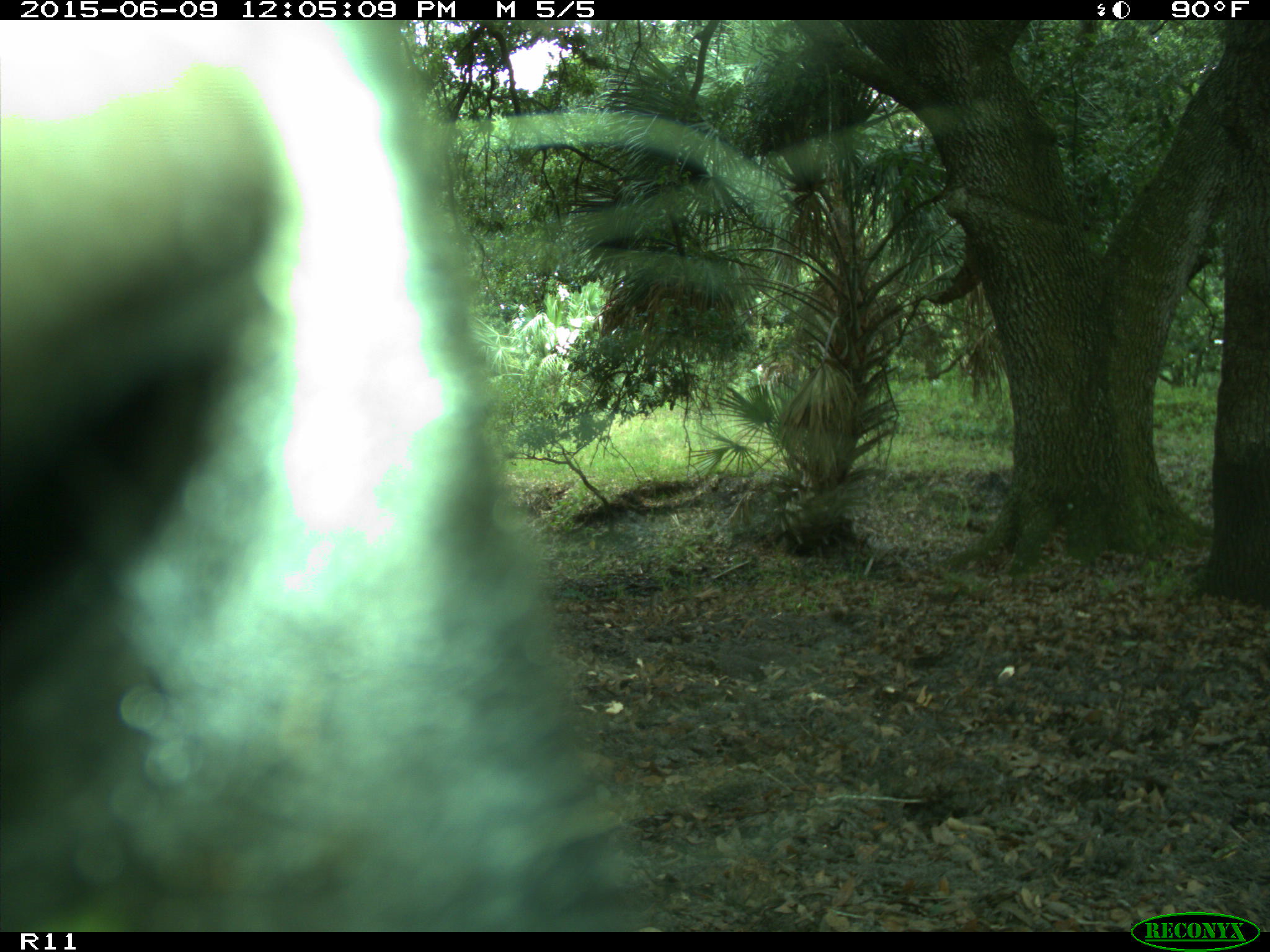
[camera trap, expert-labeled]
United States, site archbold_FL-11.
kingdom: Animalia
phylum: Chordata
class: Mammalia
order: Artiodactyla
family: Bovidae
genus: Bos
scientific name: Bos taurus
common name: domestic cow